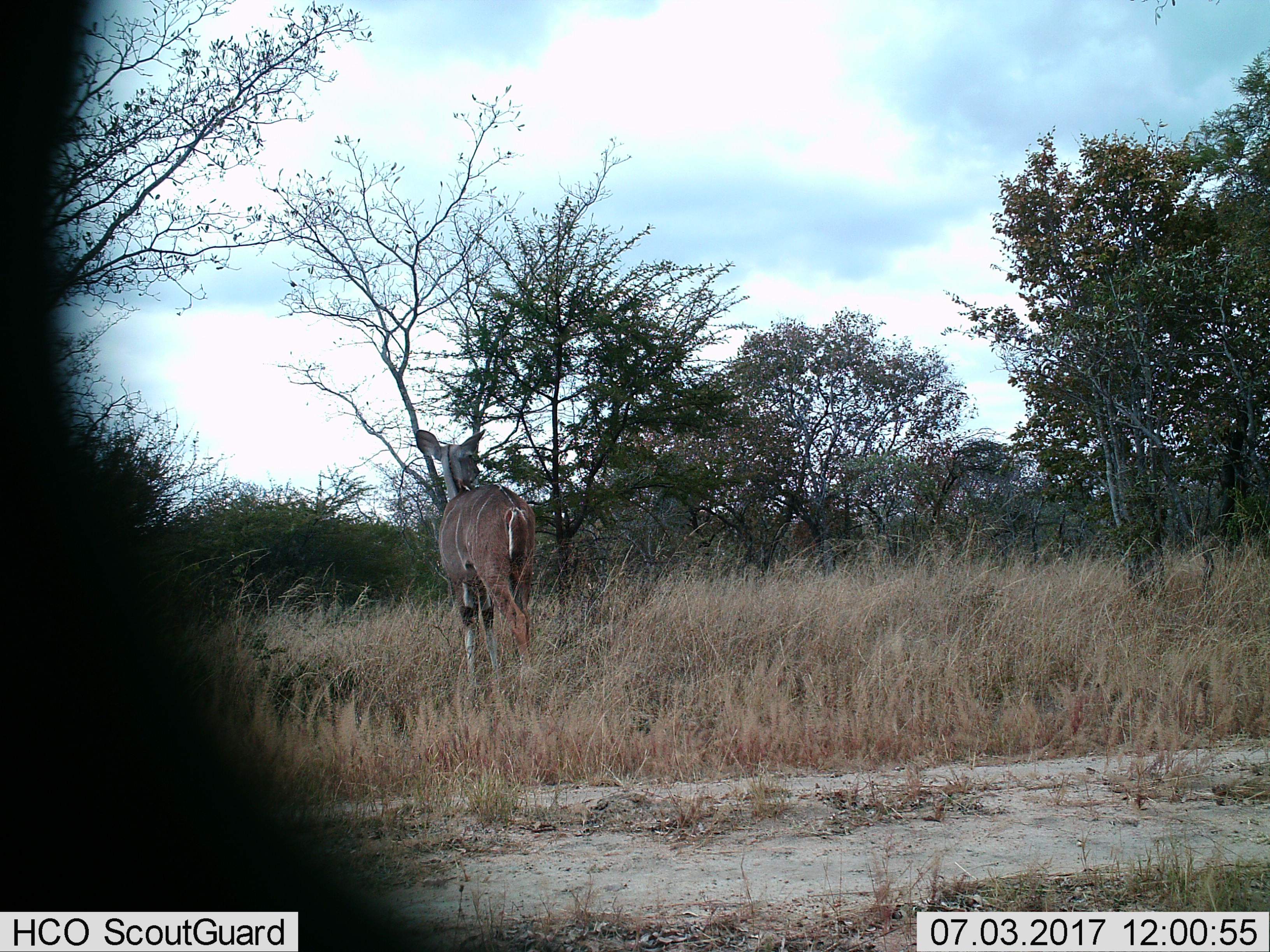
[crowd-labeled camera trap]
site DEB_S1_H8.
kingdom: Animalia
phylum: Chordata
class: Mammalia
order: Artiodactyla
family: Bovidae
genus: Tragelaphus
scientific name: Tragelaphus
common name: kudu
Kudu (Tragelaphus), count 1. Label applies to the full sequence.